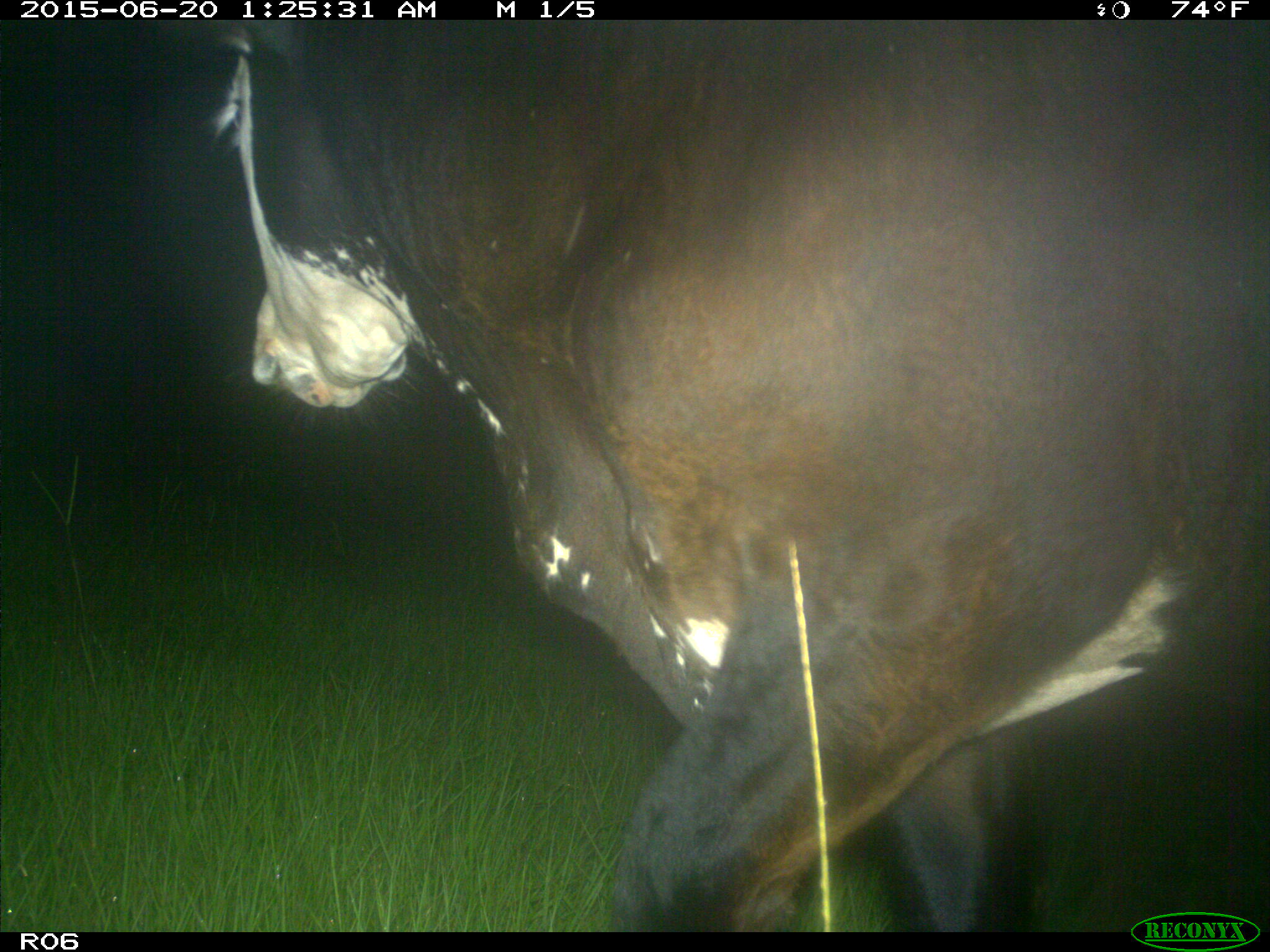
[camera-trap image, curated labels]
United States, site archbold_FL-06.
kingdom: Animalia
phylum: Chordata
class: Mammalia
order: Artiodactyla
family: Bovidae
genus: Bos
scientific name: Bos taurus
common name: domestic cow